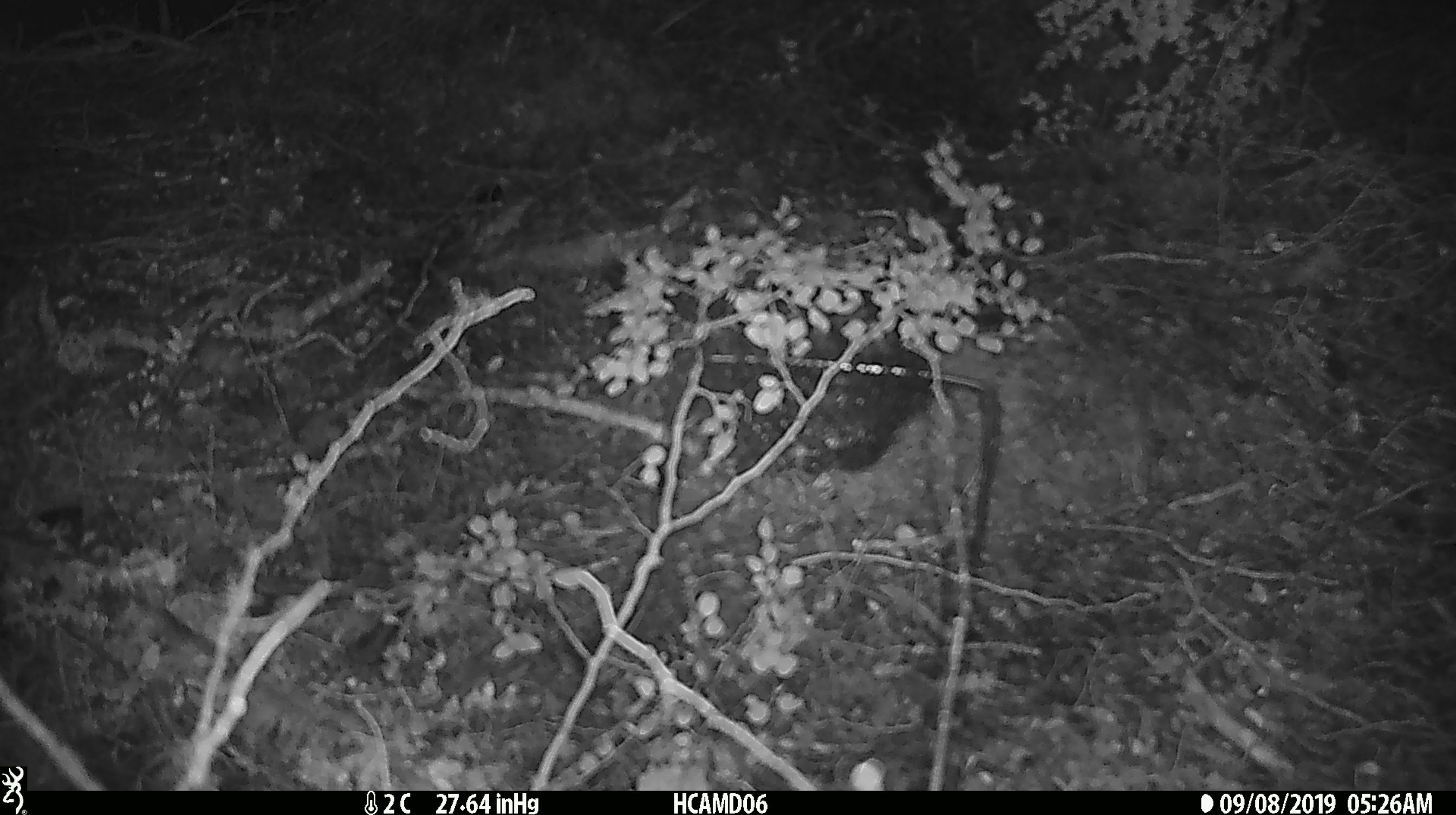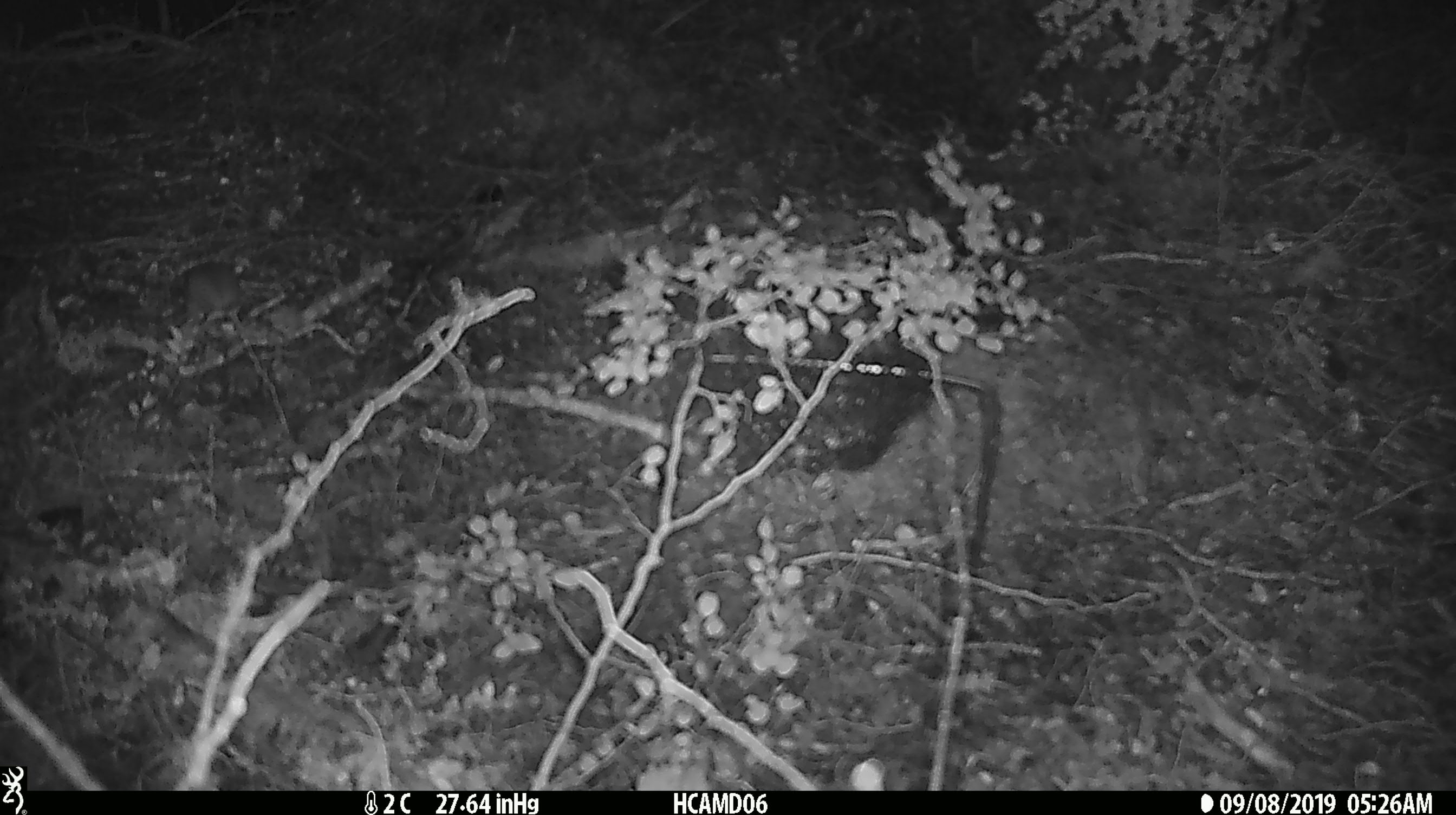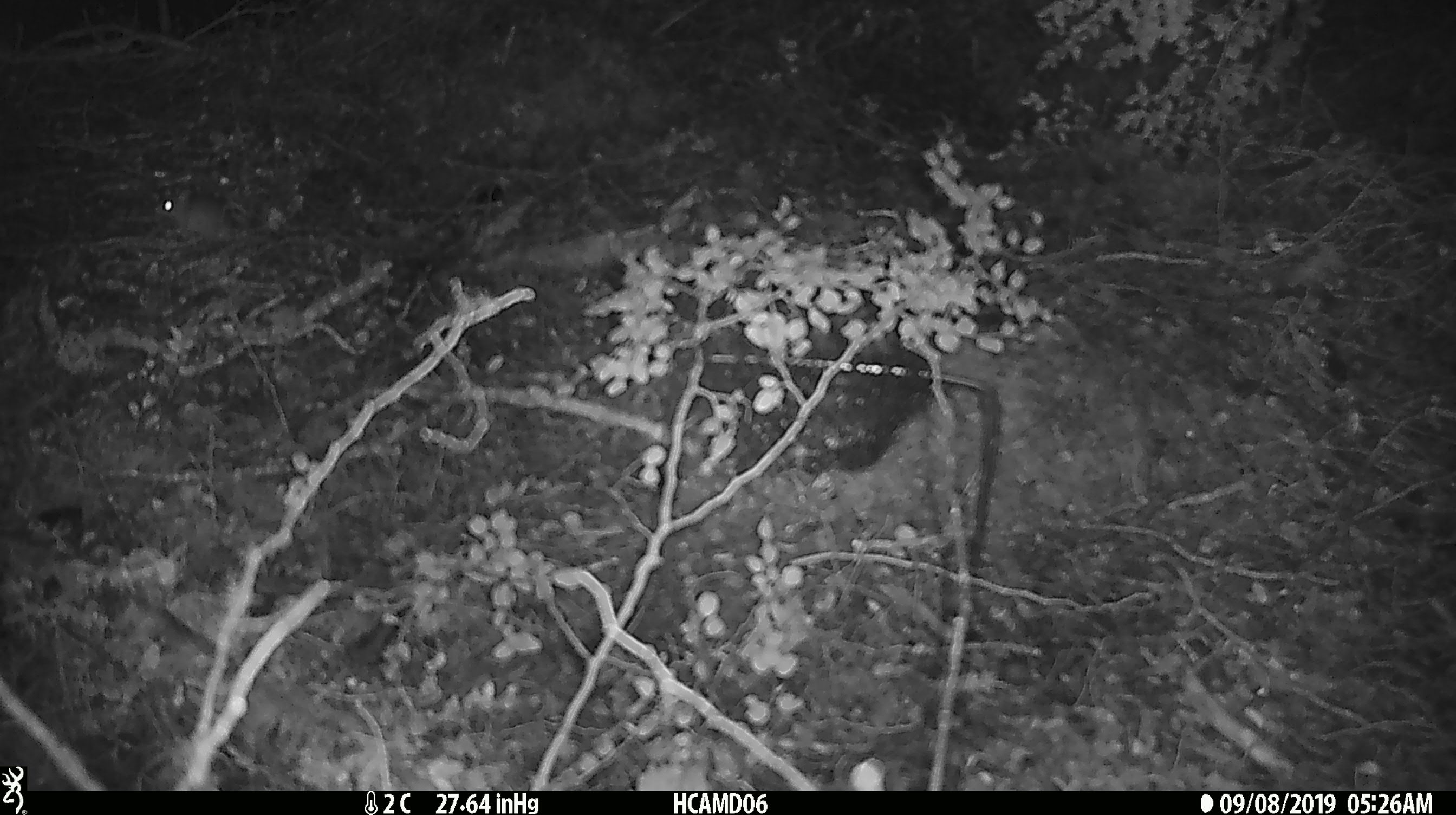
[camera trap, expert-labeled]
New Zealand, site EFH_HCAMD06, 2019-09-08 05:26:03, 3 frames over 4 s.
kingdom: Animalia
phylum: Chordata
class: Mammalia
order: Rodentia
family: Muridae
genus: Mus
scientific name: Mus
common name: mouse